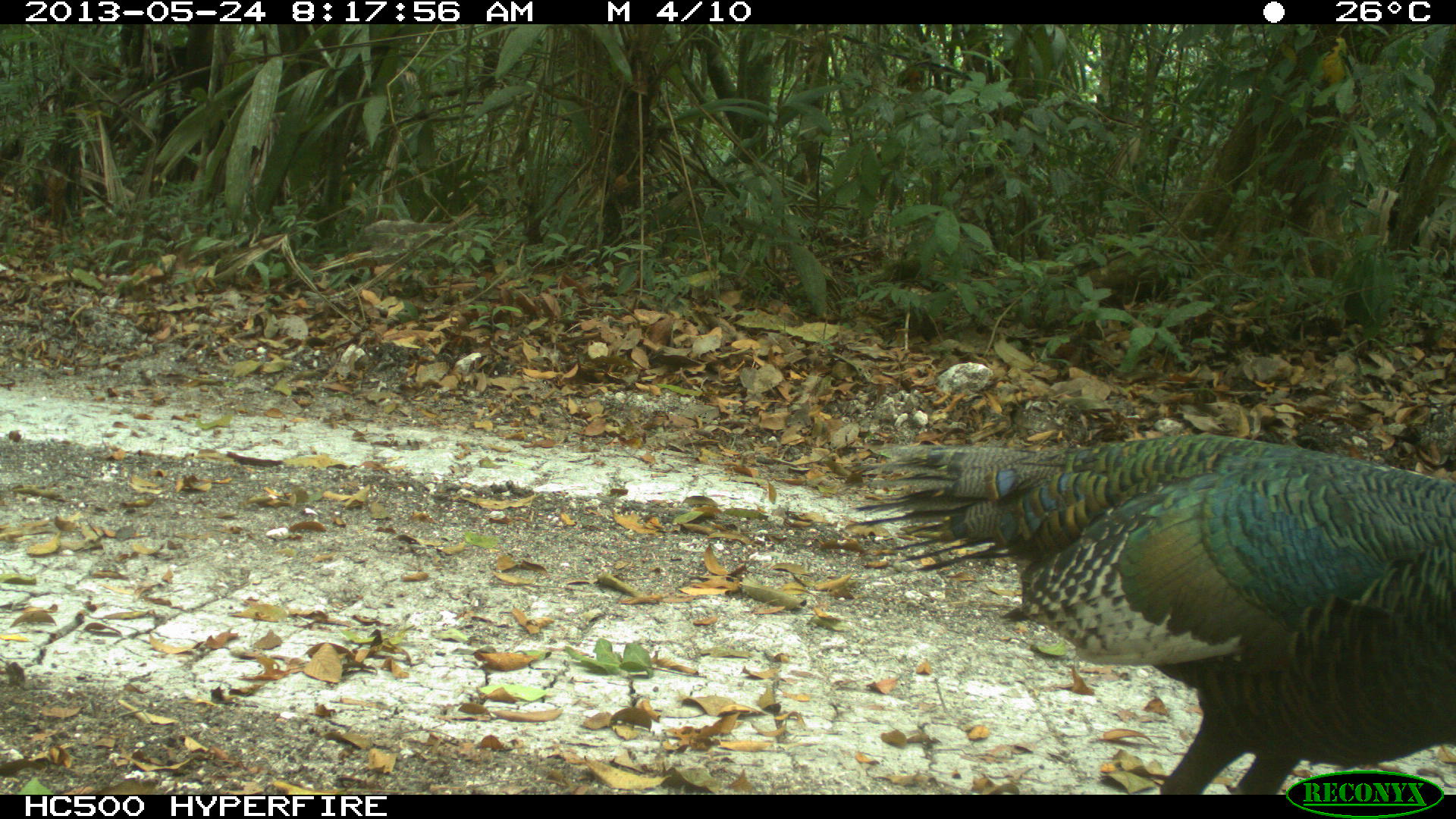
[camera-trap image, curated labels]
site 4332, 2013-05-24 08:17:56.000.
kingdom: Animalia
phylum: Chordata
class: Aves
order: Galliformes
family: Phasianidae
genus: Meleagris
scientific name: Meleagris ocellata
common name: ocellated turkey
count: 3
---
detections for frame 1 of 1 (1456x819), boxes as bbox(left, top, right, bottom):
meleagris ocellata: bbox(842, 432, 1456, 794)